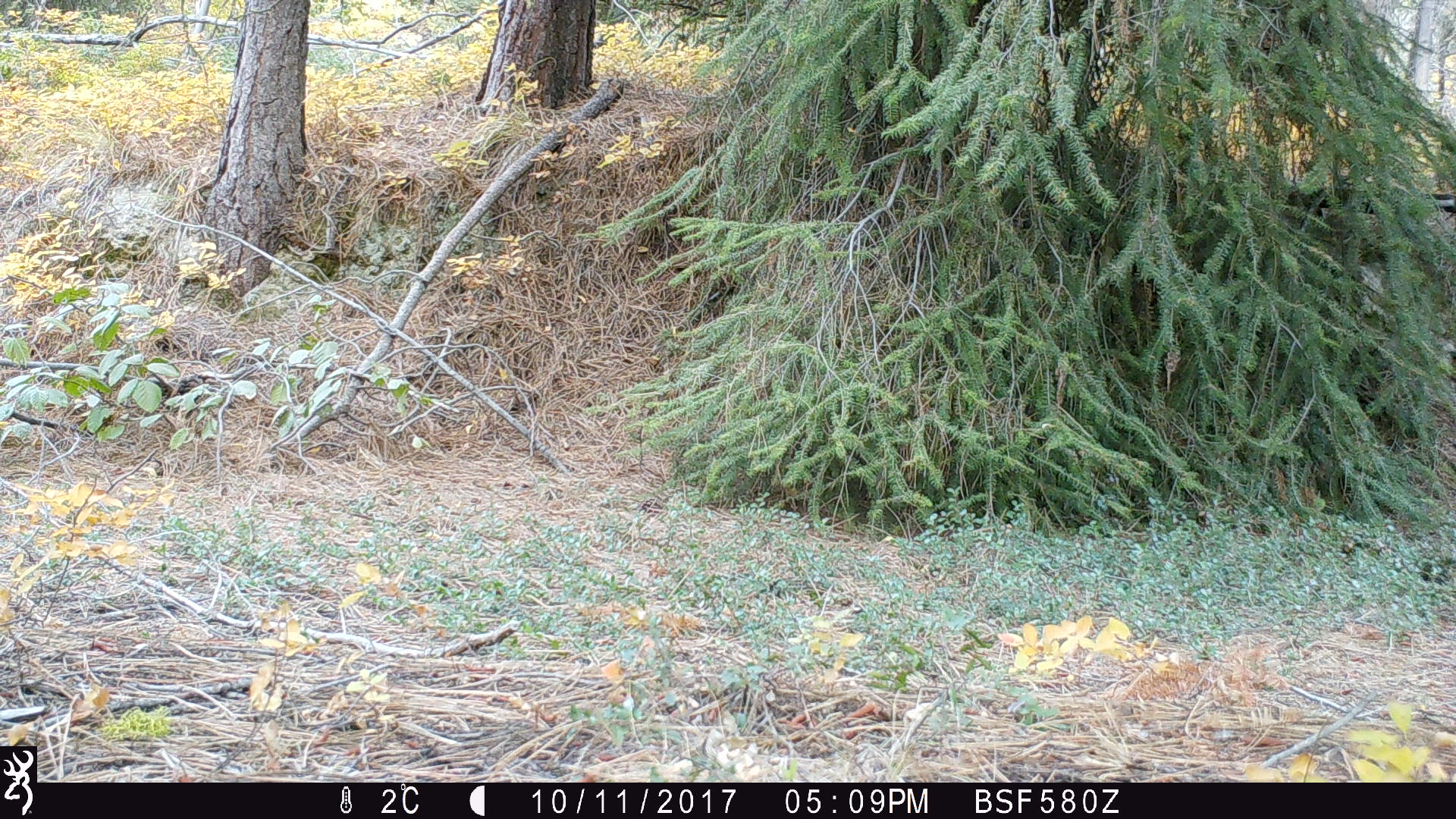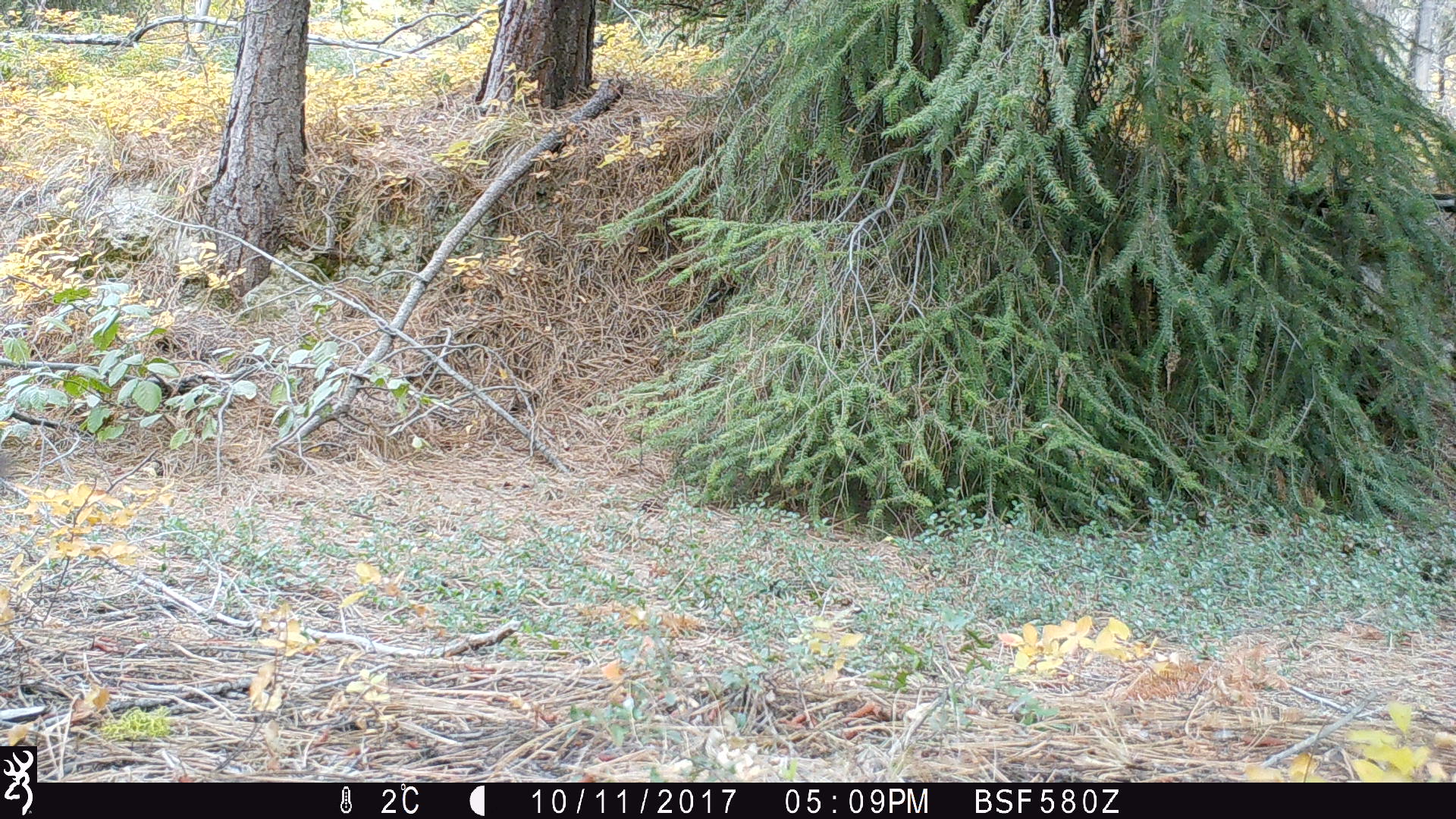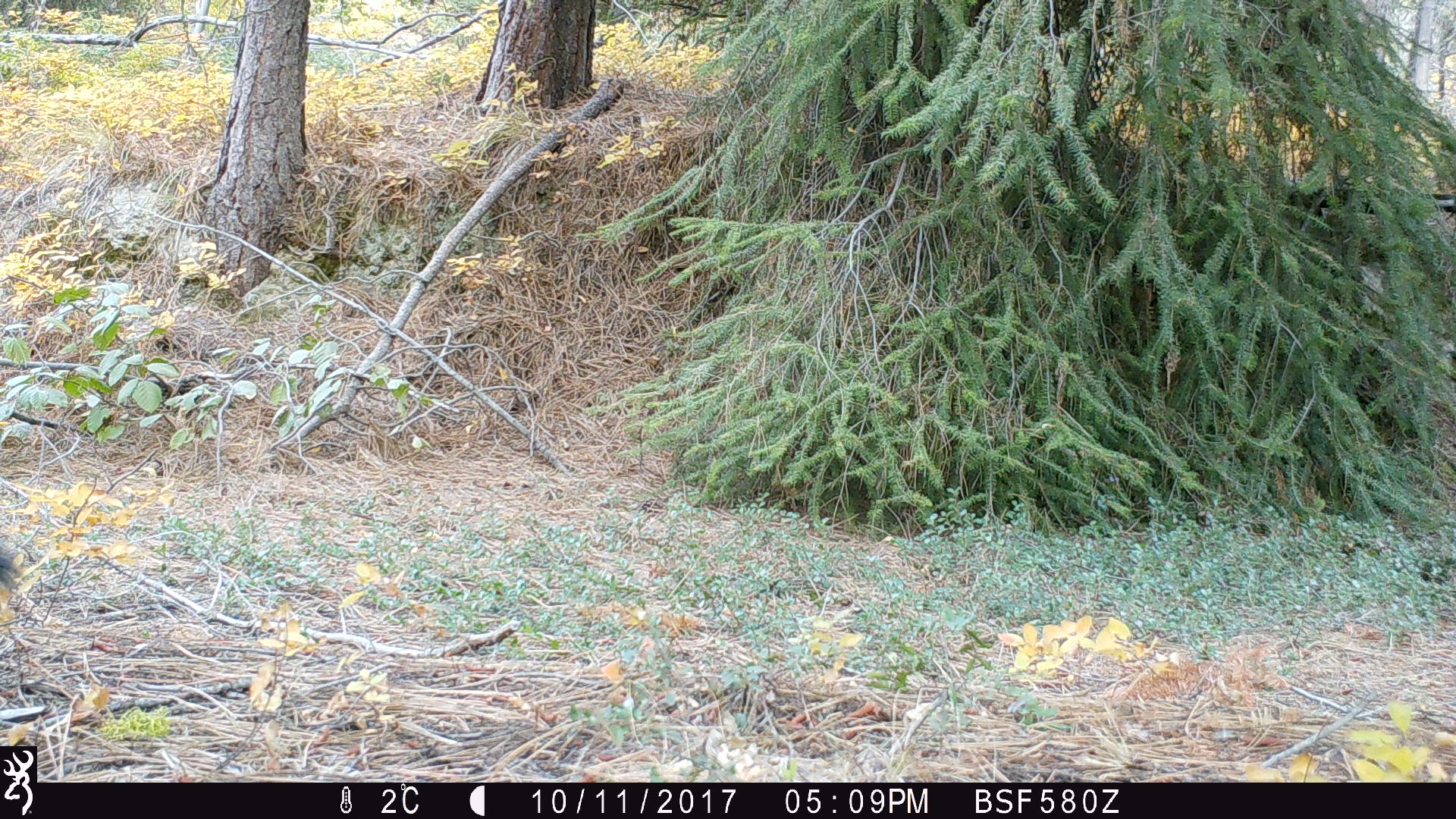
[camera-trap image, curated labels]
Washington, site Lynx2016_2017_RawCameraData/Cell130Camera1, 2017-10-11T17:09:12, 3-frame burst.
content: unidentified animal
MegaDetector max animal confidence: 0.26